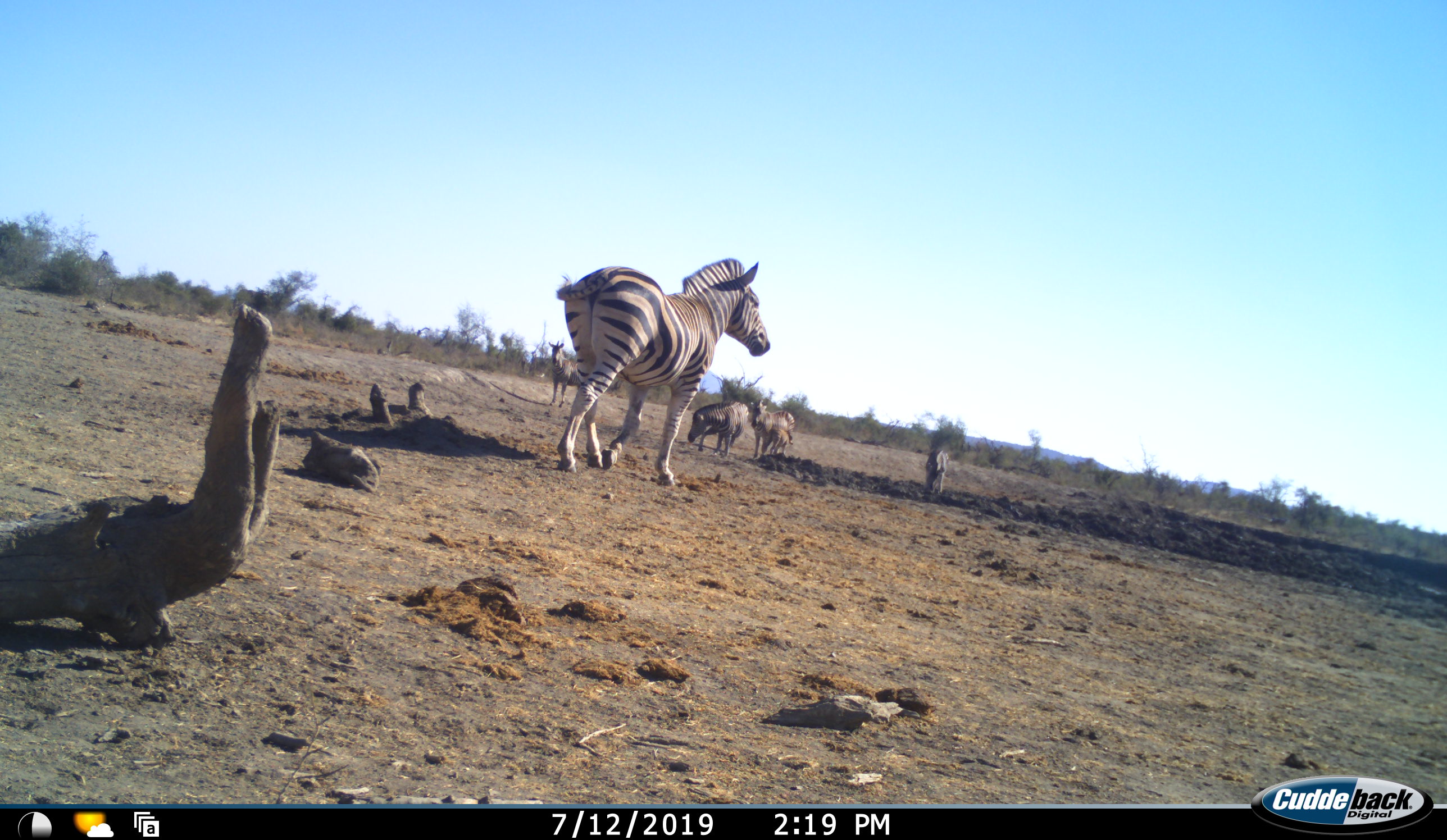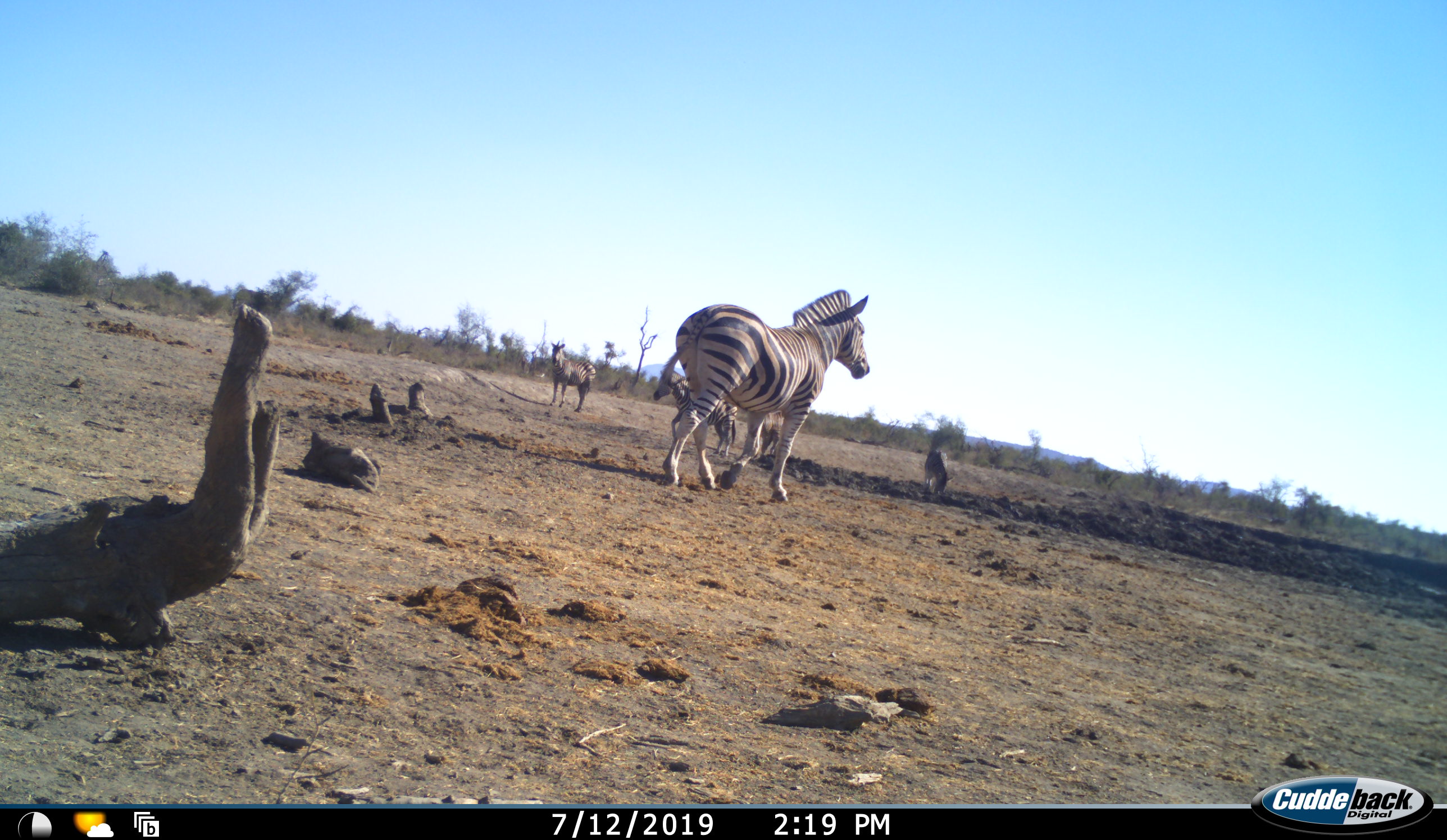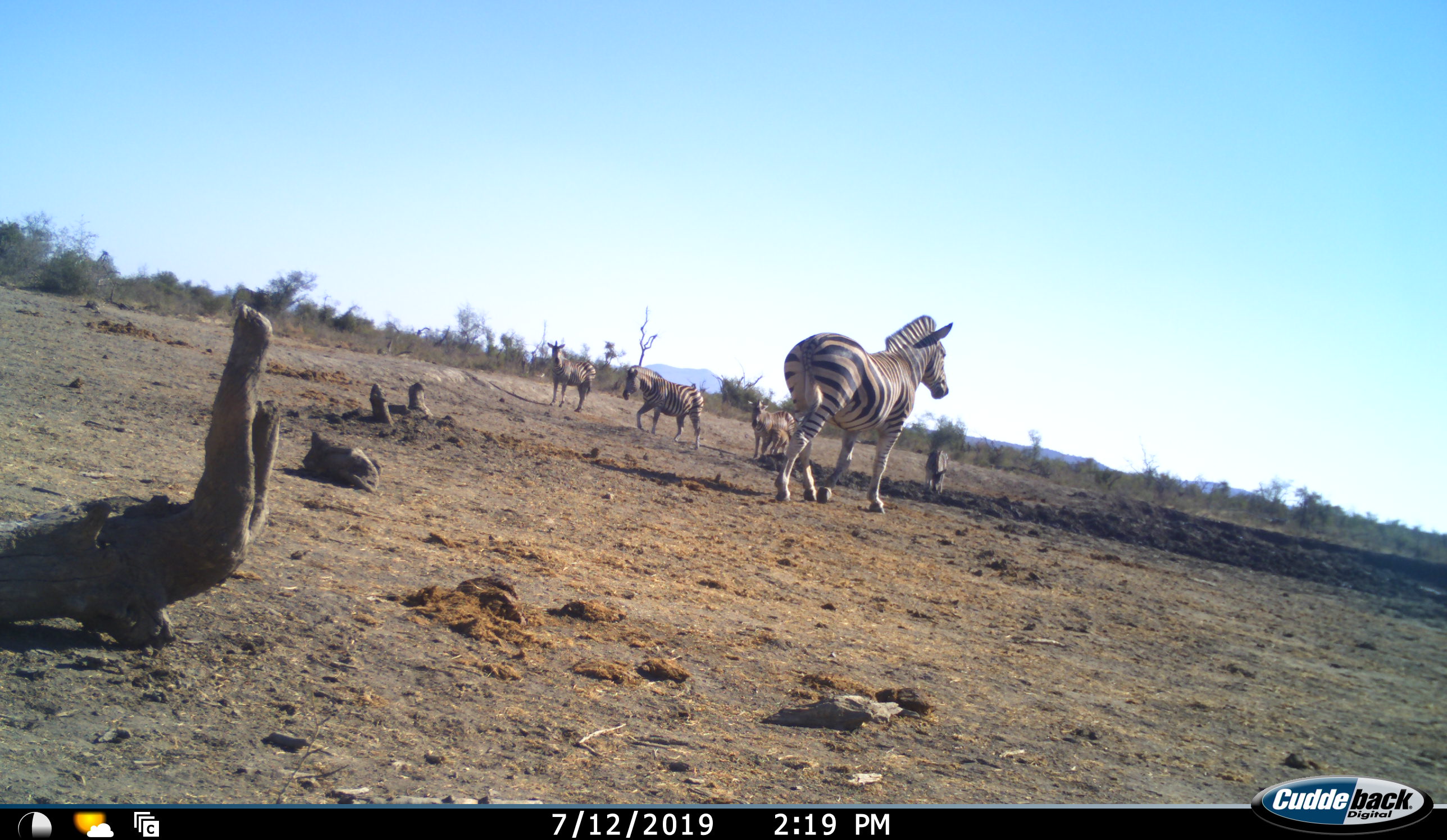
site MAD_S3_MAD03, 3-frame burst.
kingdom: Animalia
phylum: Chordata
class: Mammalia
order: Perissodactyla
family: Equidae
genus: Equus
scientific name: Equus quagga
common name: plains zebra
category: zebraplains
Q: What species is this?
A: Zebraplains (plains zebra) (Equus quagga).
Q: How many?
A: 6.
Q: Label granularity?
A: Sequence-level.